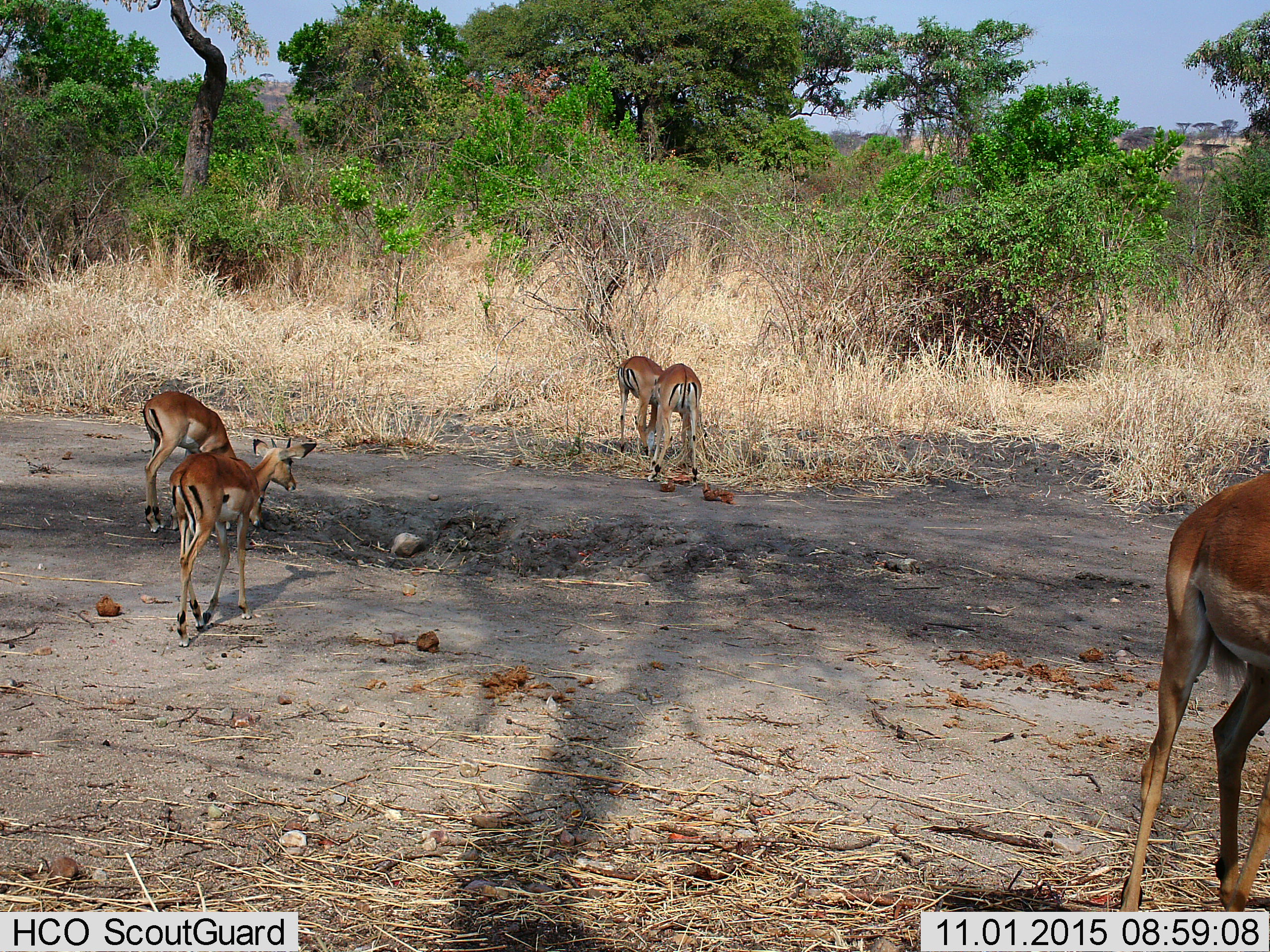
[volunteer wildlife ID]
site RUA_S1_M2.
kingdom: Animalia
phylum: Chordata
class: Mammalia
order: Artiodactyla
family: Bovidae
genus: Aepyceros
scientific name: Aepyceros melampus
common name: impala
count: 5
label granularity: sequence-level